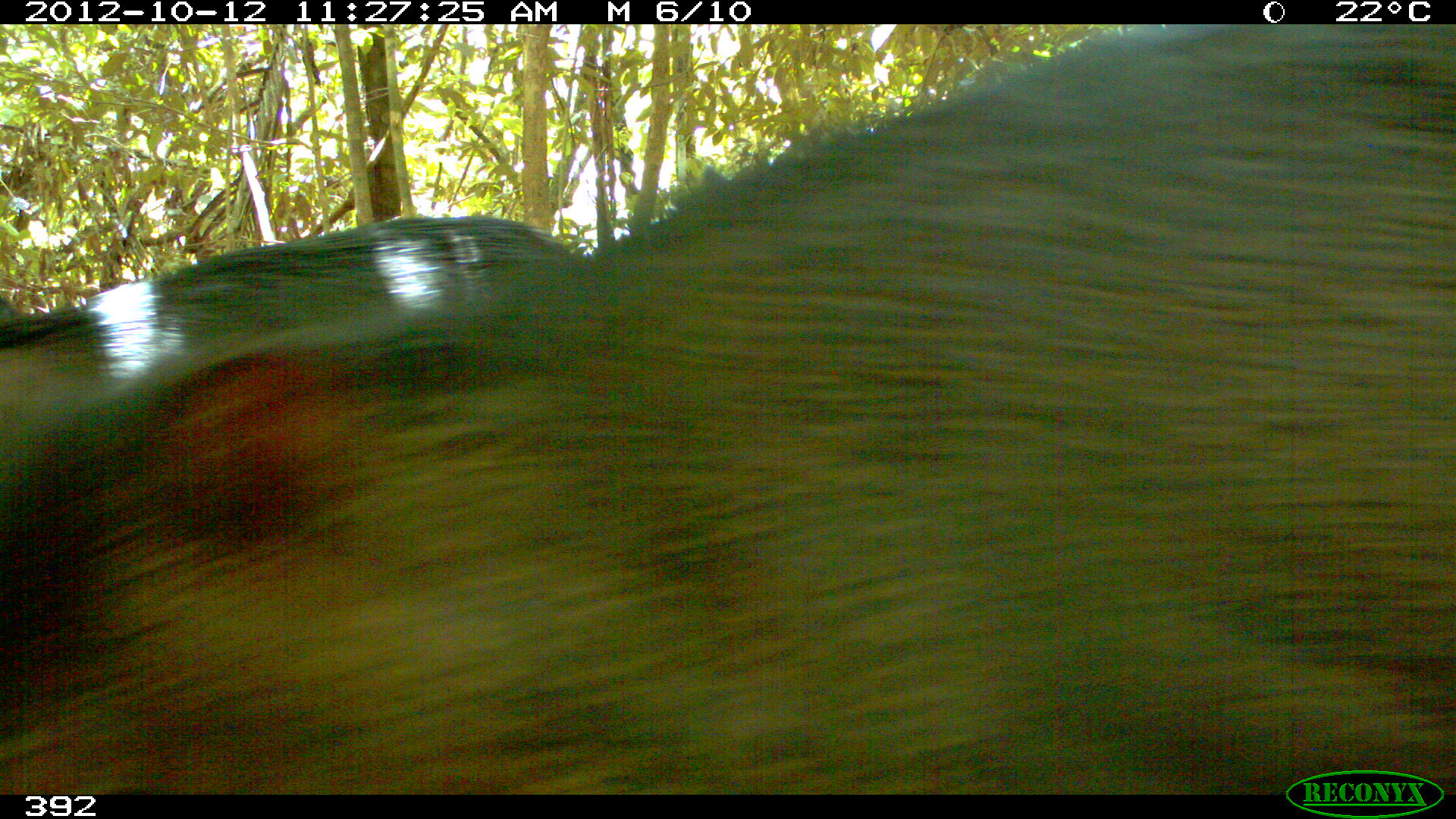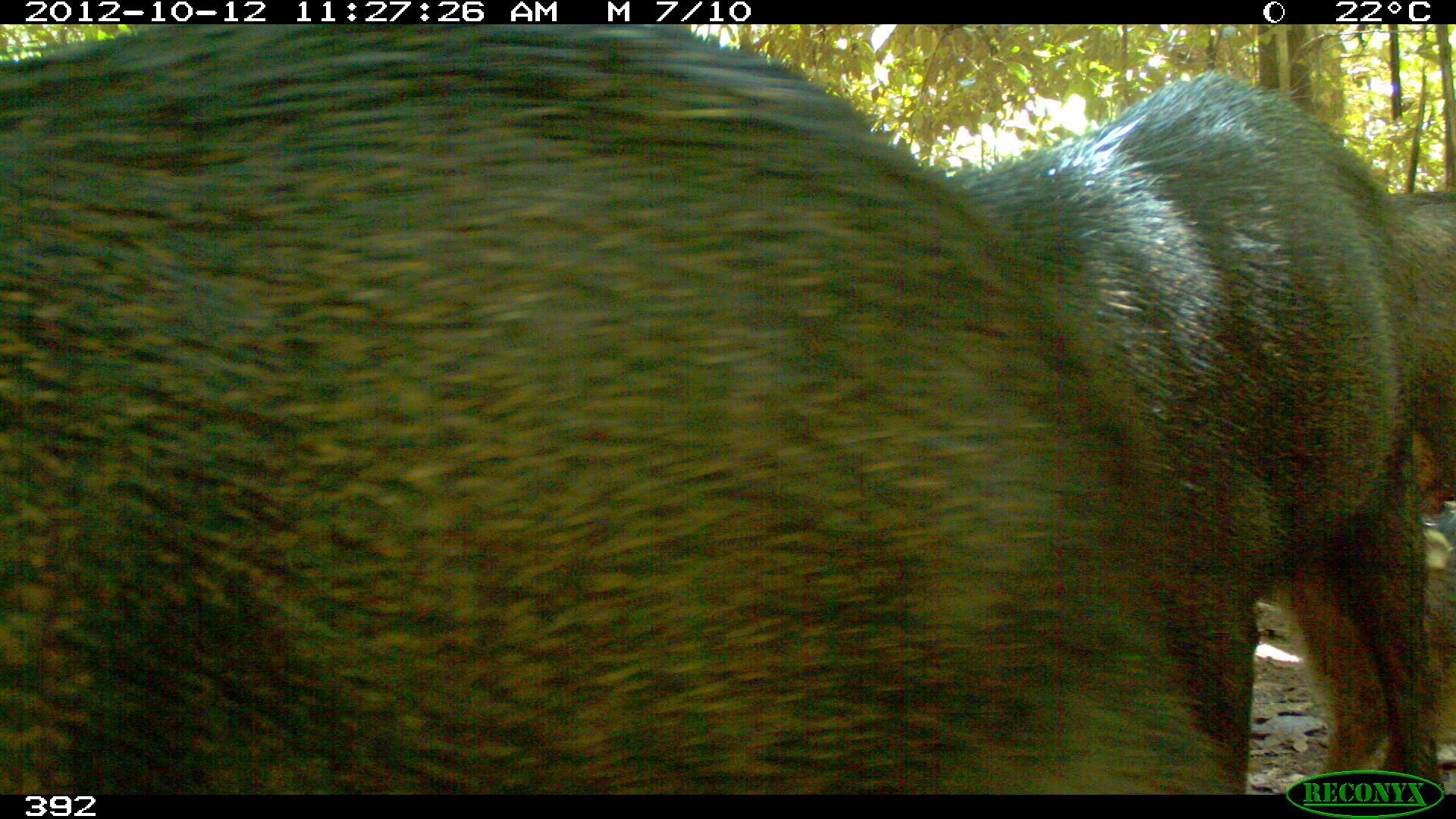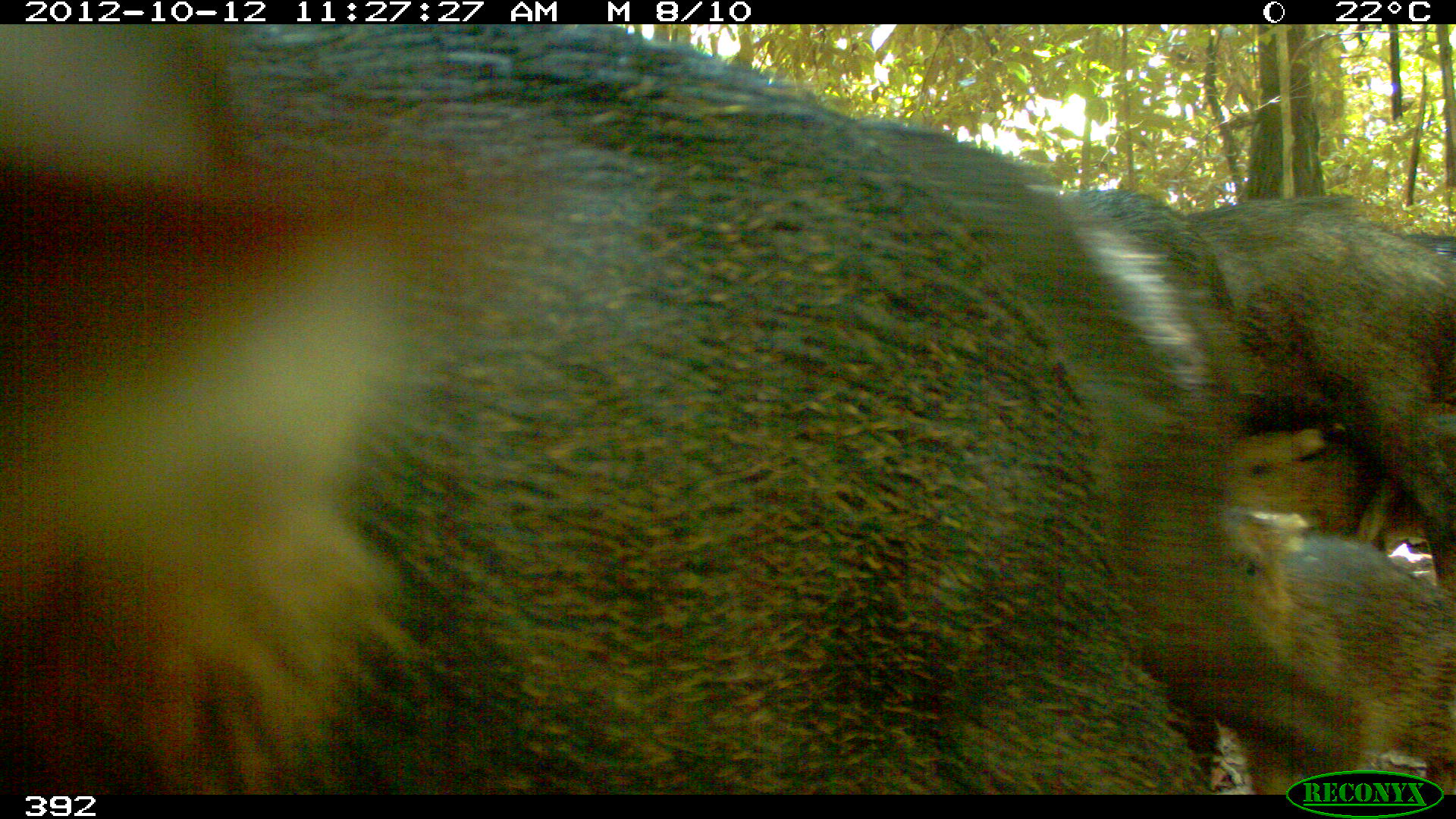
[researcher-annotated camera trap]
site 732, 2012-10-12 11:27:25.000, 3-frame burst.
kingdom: Animalia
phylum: Chordata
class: Mammalia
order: Artiodactyla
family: Tayassuidae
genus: Tayassu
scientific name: Tayassu pecari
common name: white-lipped peccary